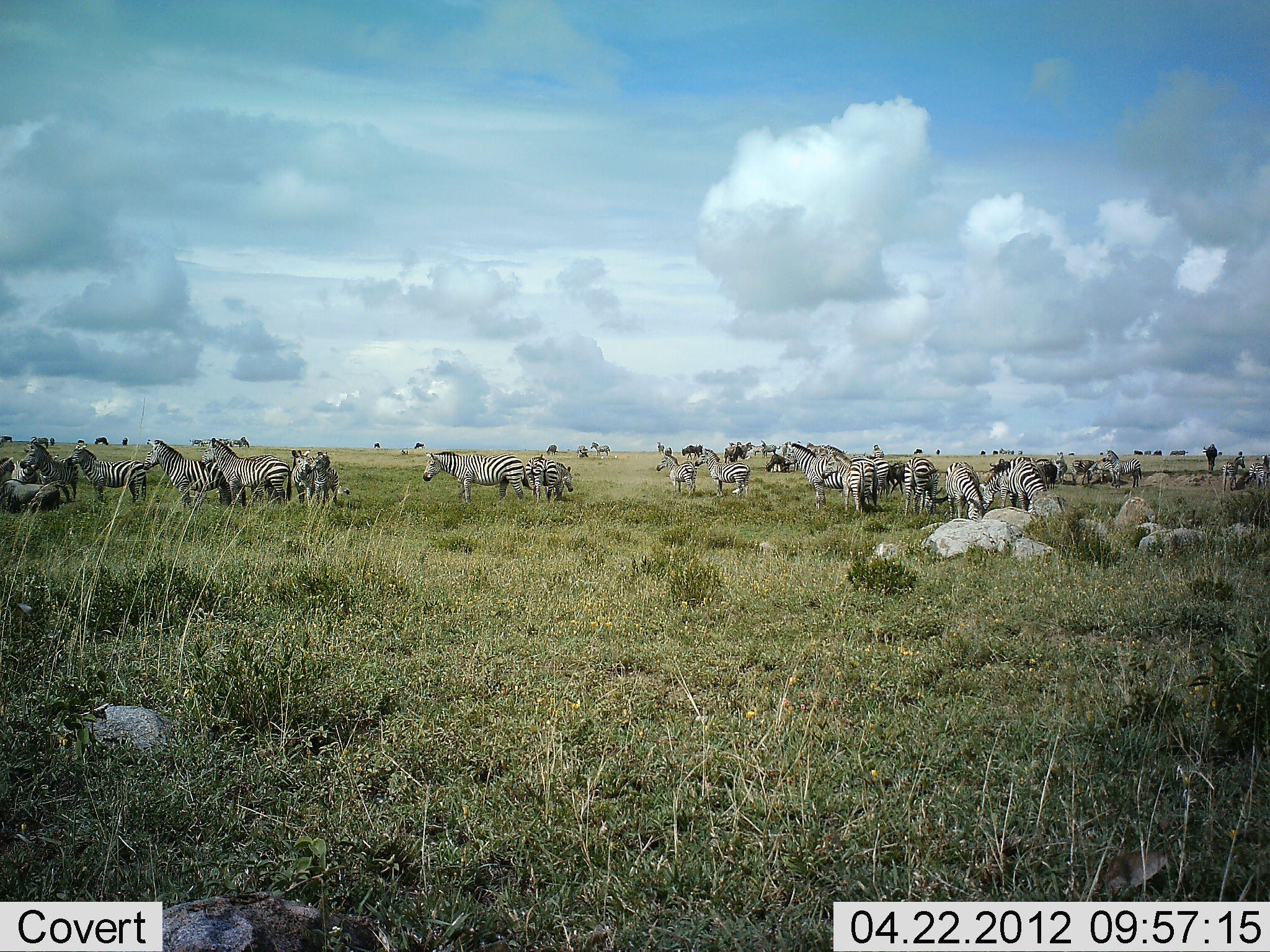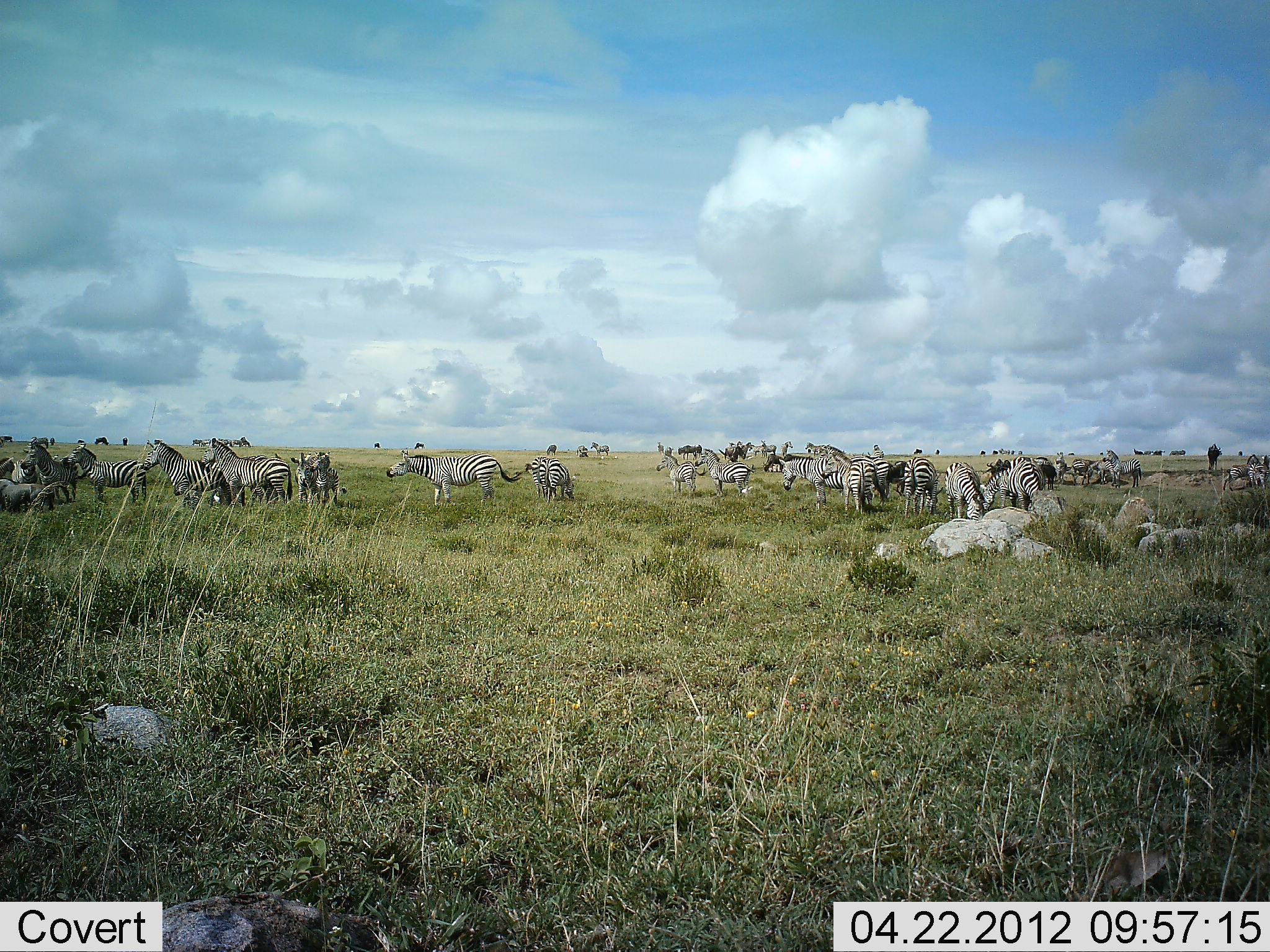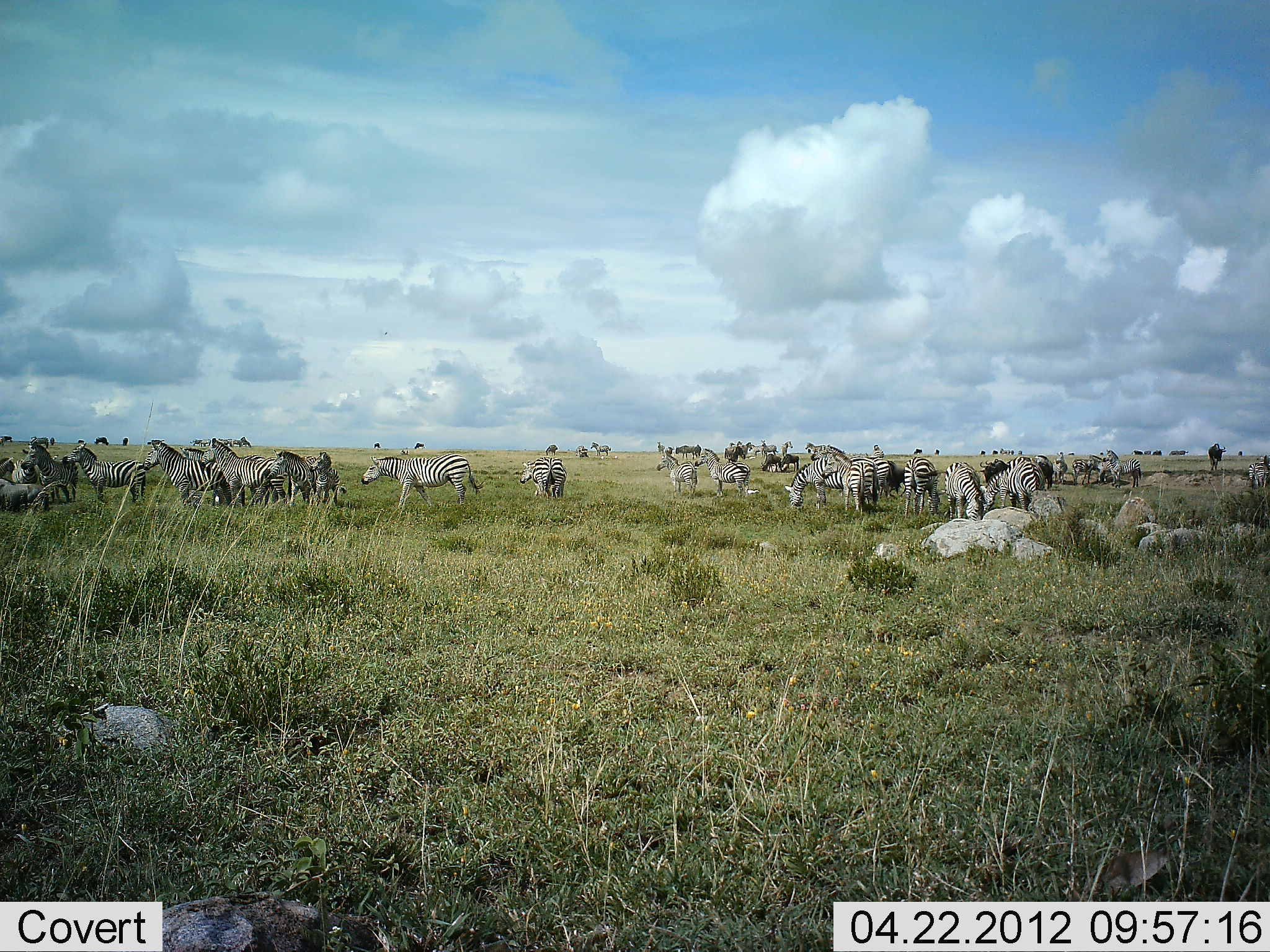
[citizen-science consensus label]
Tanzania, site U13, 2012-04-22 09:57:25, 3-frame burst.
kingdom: Animalia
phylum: Chordata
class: Mammalia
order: Perissodactyla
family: Equidae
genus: Equus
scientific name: Equus quagga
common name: plains zebra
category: zebra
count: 11-50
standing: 88%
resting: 12%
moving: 69%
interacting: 8%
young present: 23%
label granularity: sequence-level